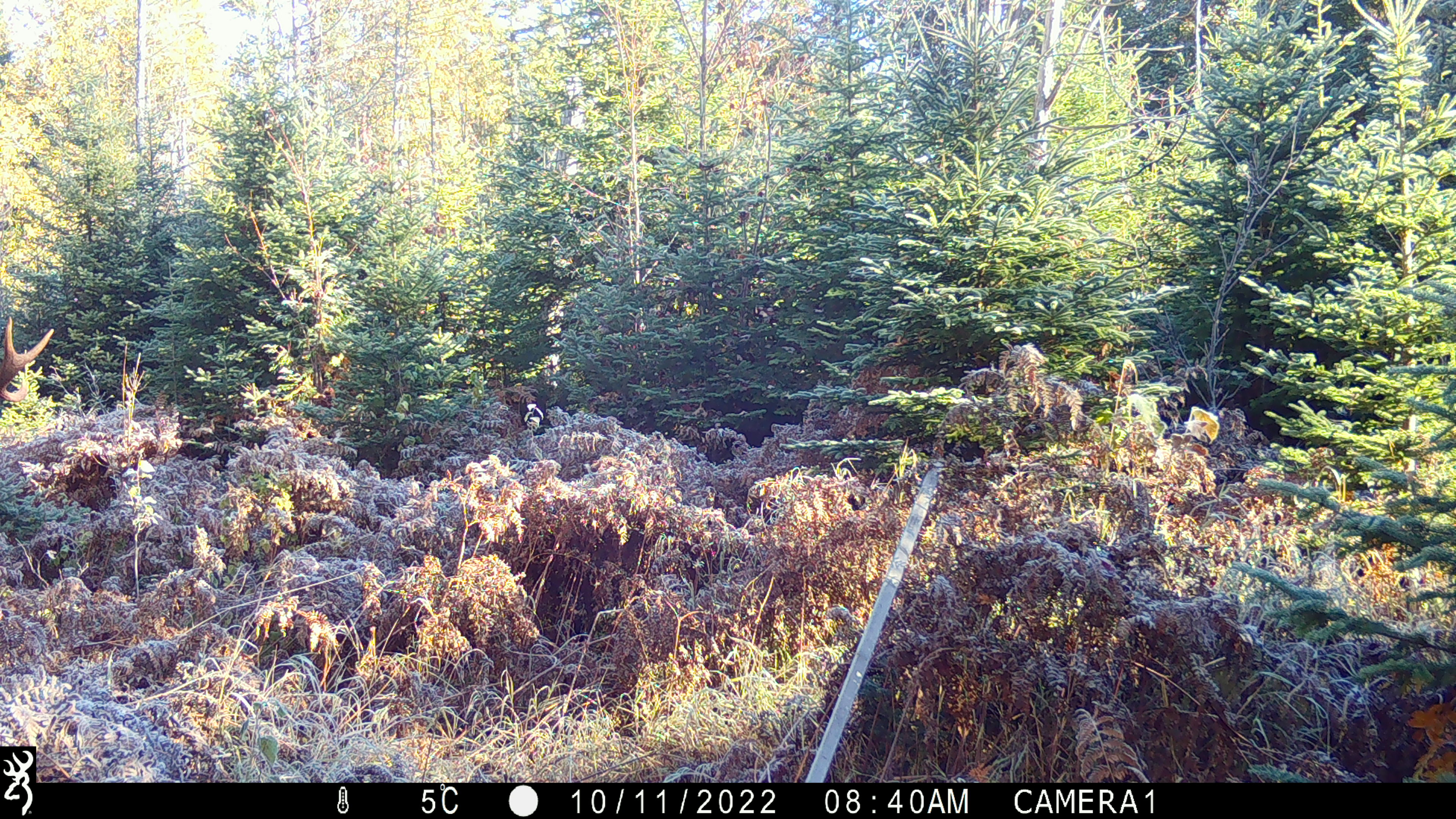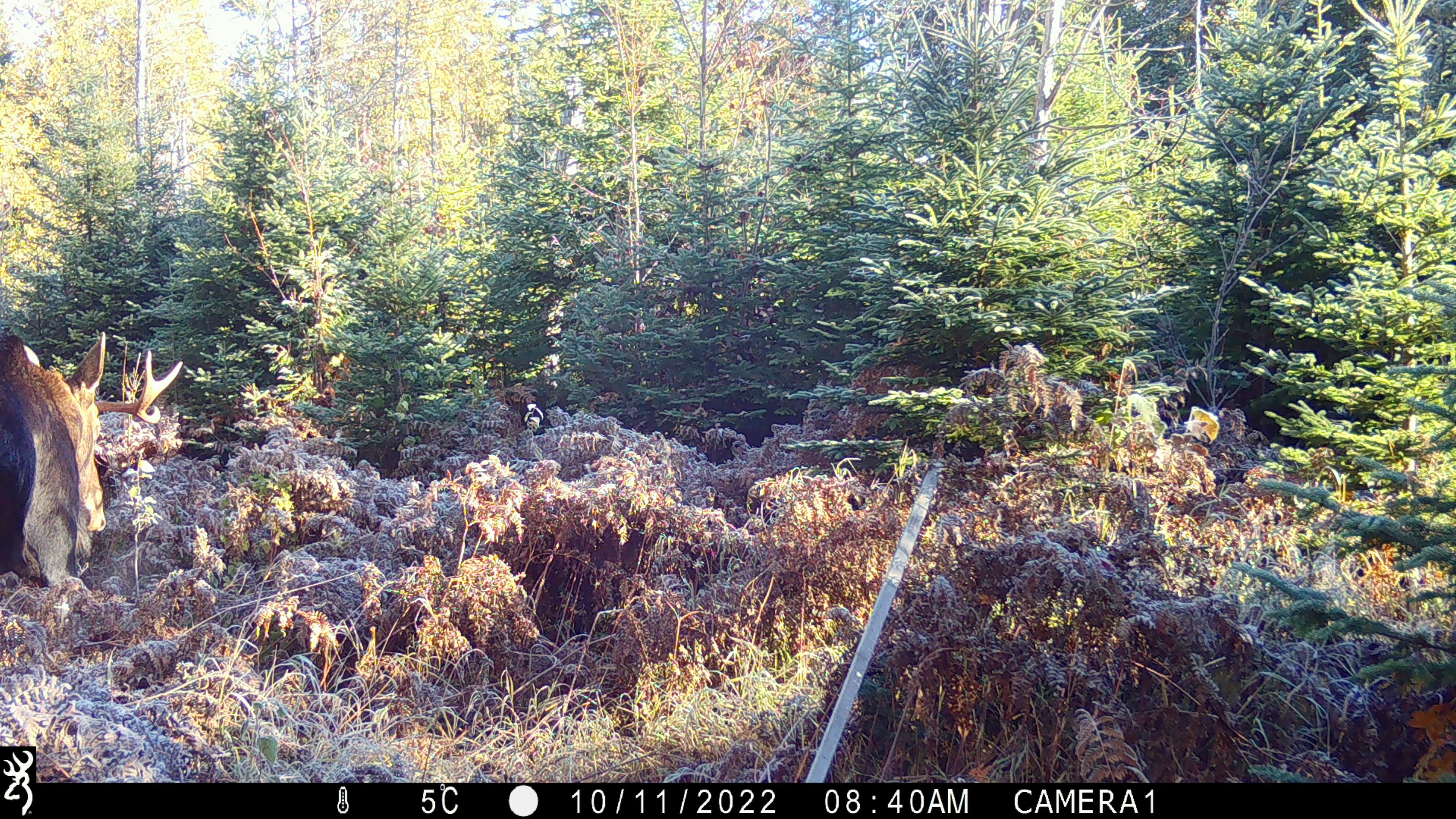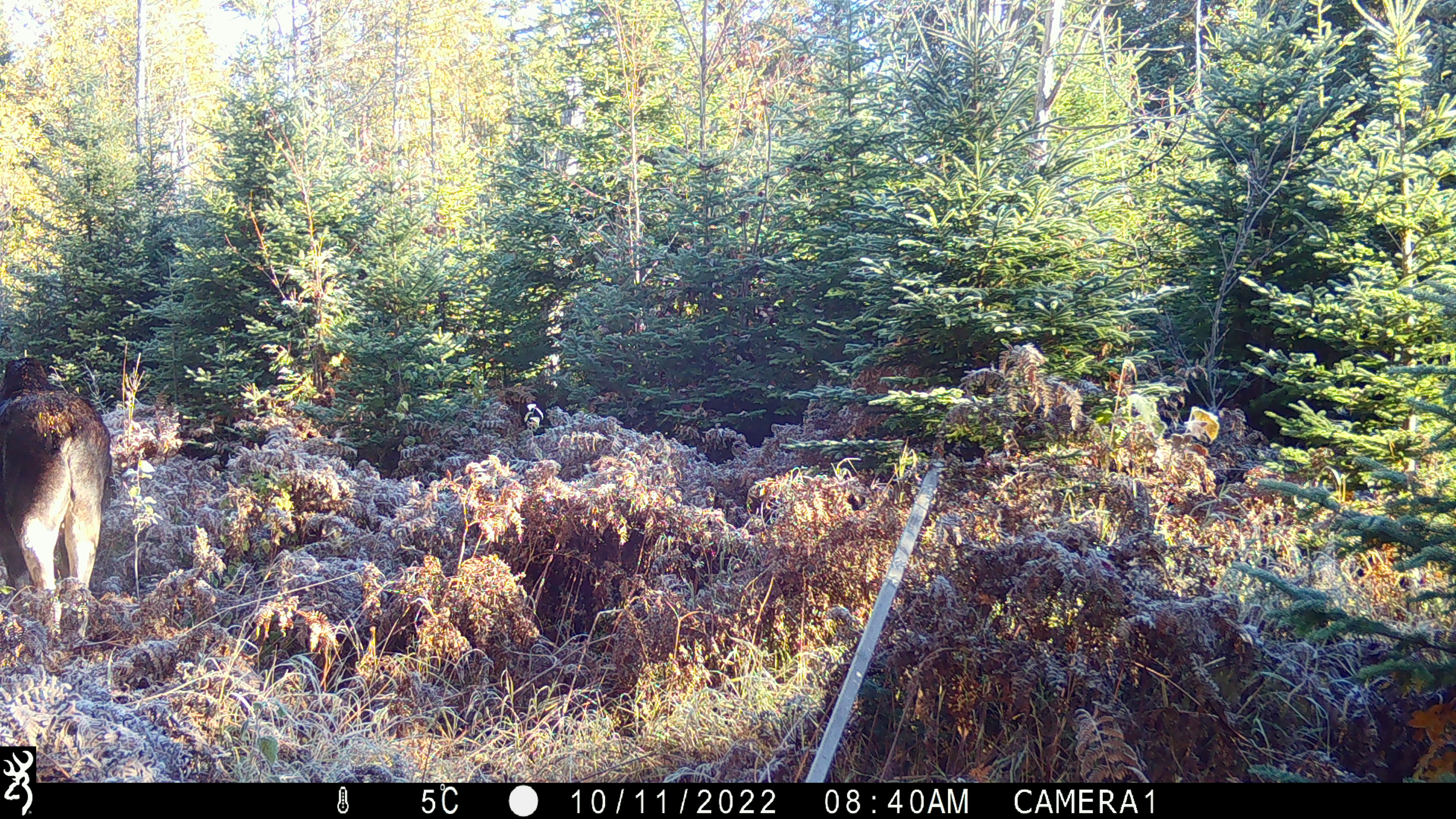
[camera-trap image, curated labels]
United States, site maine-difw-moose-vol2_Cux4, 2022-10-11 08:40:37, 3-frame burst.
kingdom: Animalia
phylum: Chordata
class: Mammalia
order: Artiodactyla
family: Cervidae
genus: Alces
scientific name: Alces alces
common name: moose